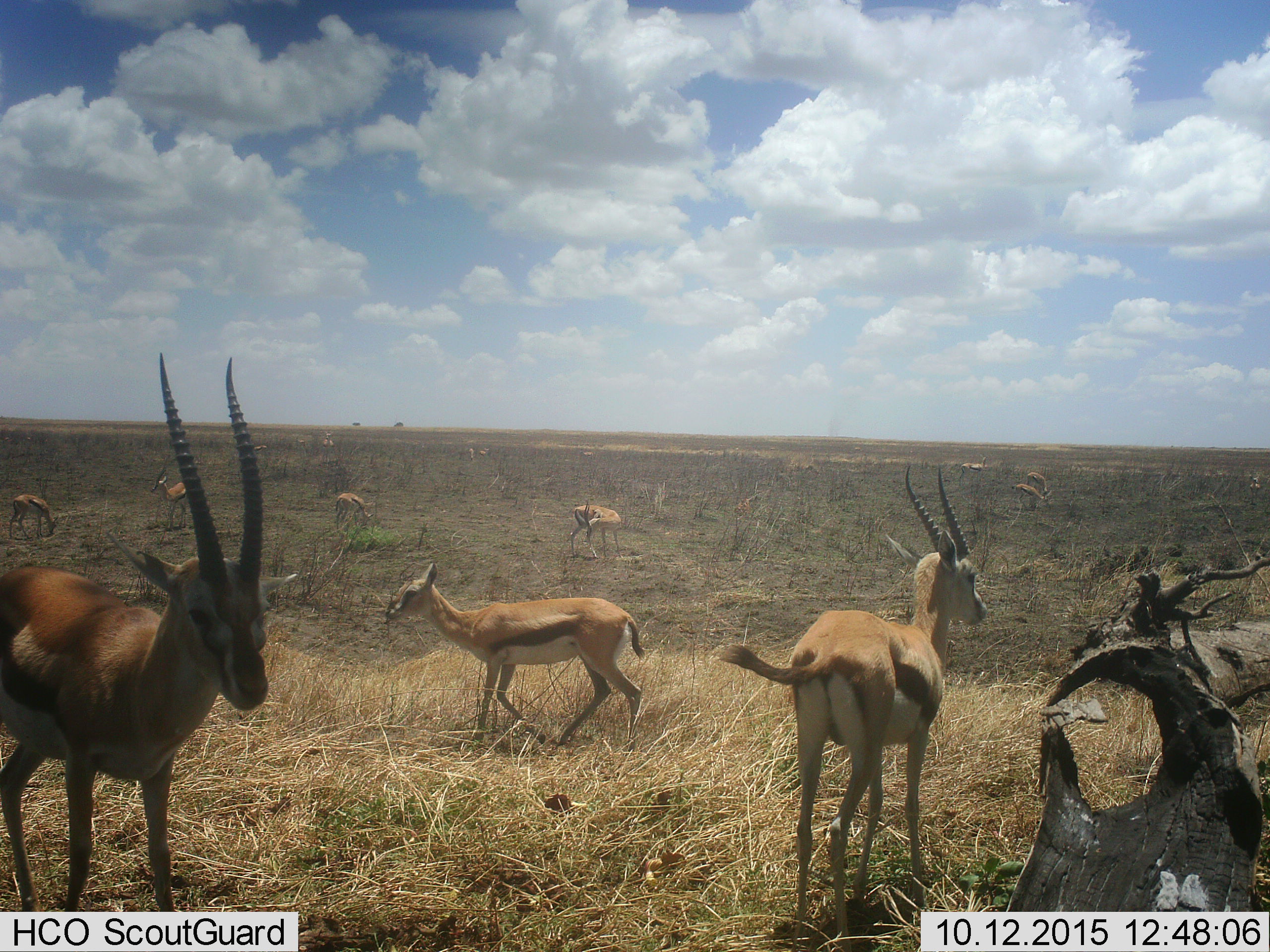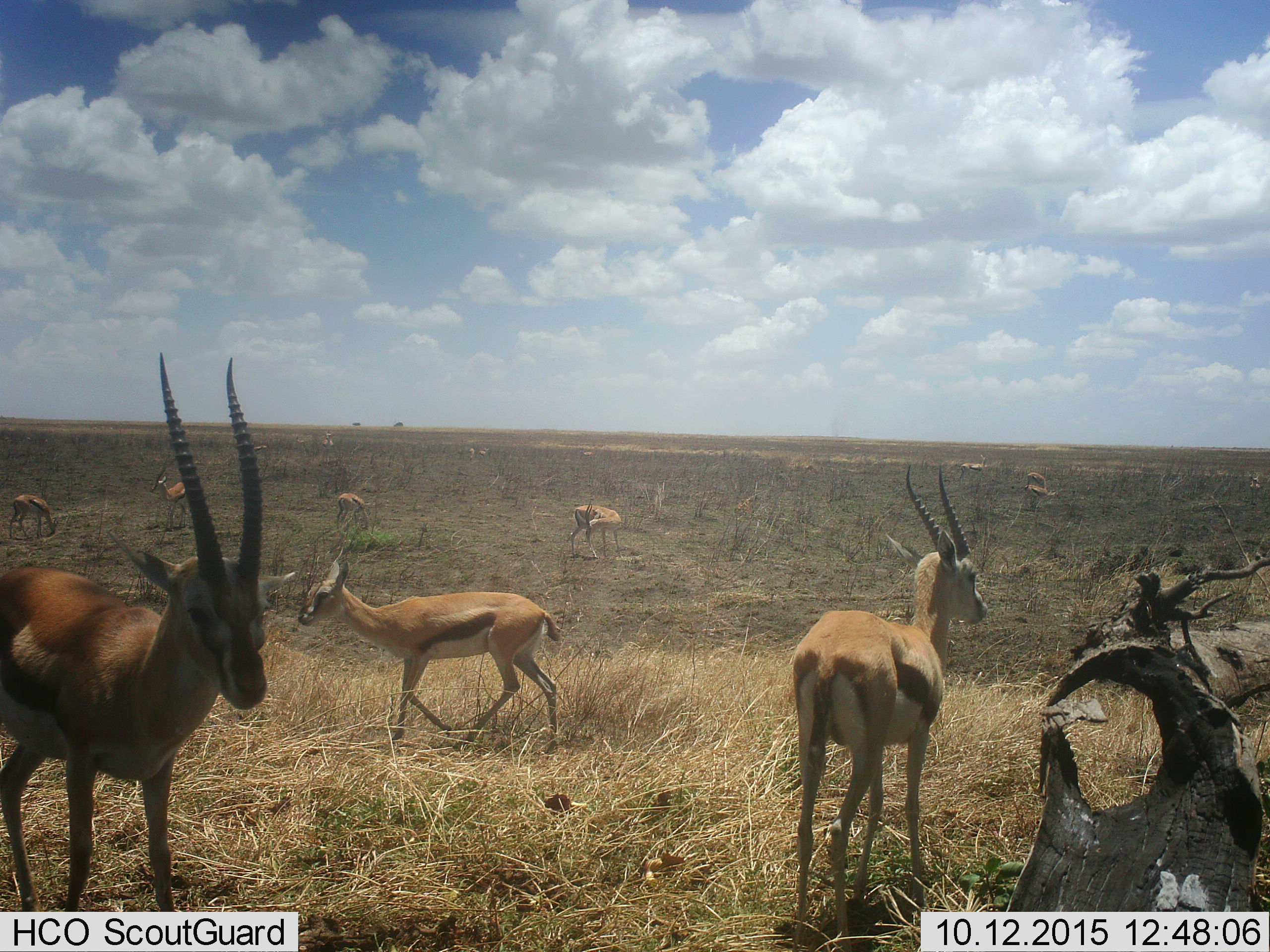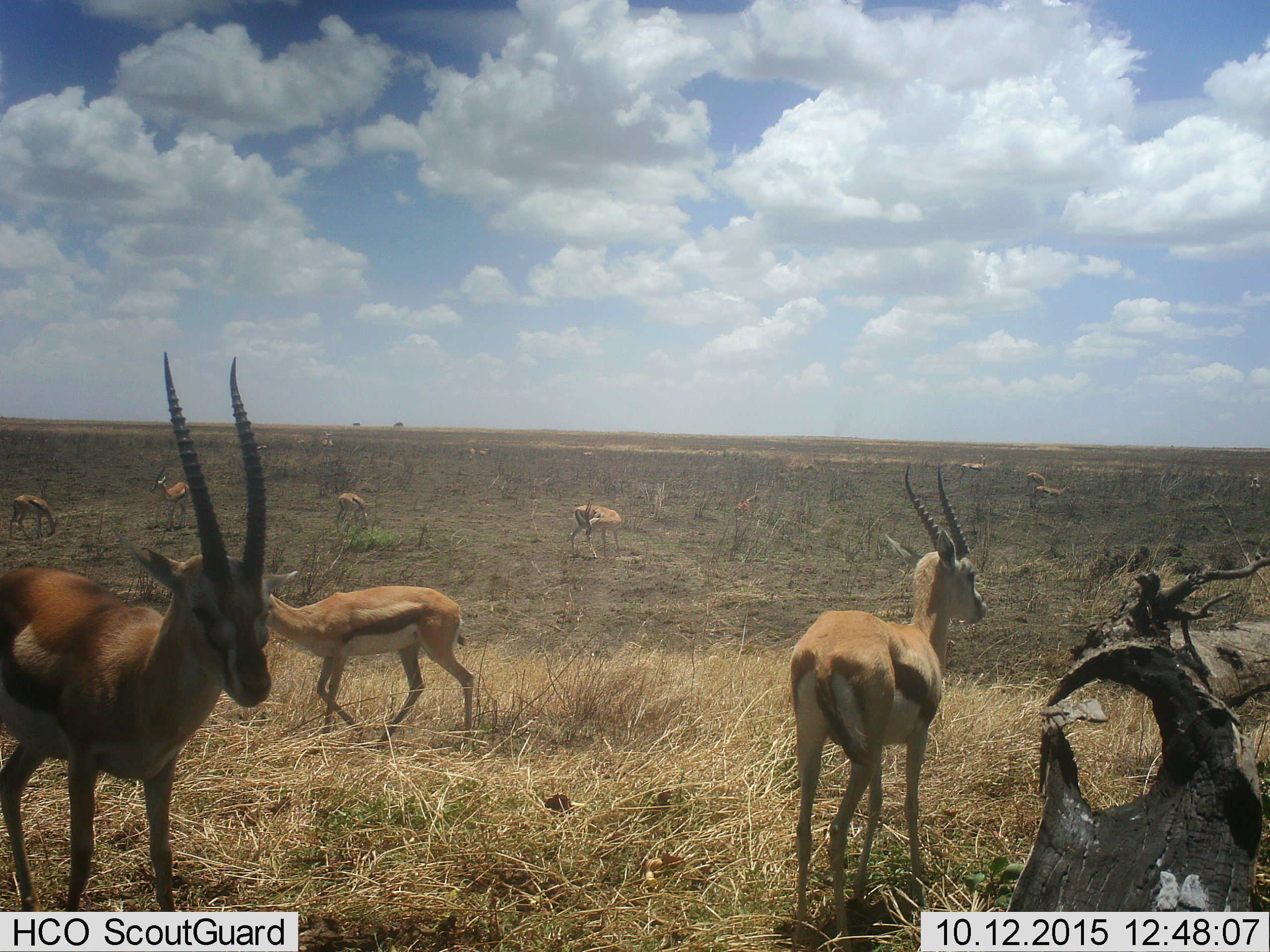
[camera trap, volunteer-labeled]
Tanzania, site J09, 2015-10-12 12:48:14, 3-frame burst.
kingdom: Animalia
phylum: Chordata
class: Mammalia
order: Artiodactyla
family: Bovidae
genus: Eudorcas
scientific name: Eudorcas thomsonii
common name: thomson's gazelle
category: gazellethomsons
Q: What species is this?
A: Gazellethomsons (thomson's gazelle) (Eudorcas thomsonii).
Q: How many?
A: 11-50.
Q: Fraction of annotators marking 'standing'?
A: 80%.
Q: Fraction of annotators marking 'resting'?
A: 10%.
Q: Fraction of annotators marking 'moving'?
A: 70%.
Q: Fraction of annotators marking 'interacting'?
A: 10%.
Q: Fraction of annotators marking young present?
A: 0%.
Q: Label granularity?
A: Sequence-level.